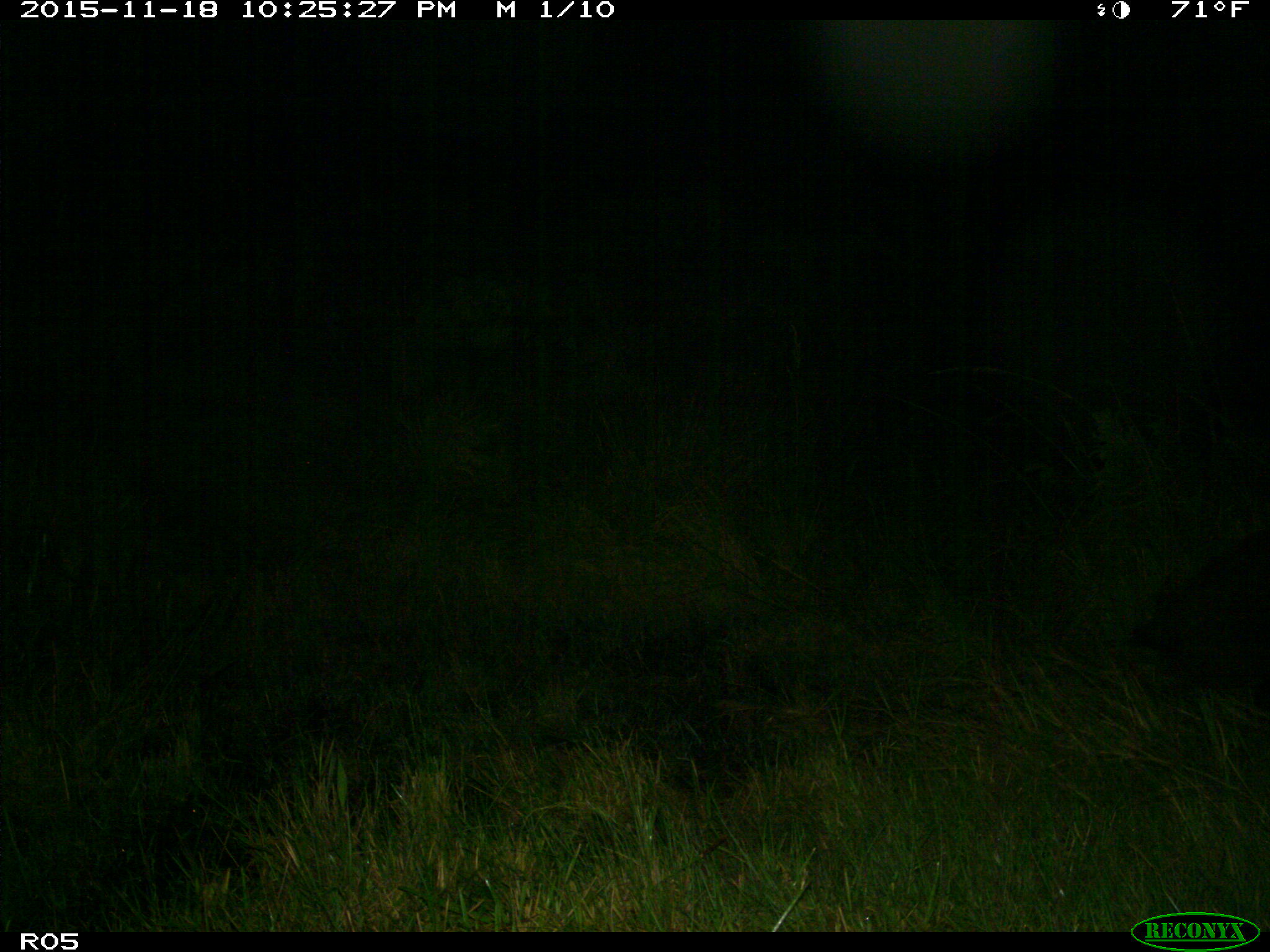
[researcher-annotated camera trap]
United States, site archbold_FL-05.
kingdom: Animalia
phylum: Chordata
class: Mammalia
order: Artiodactyla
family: Suidae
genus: Sus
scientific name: Sus scrofa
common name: wild boar